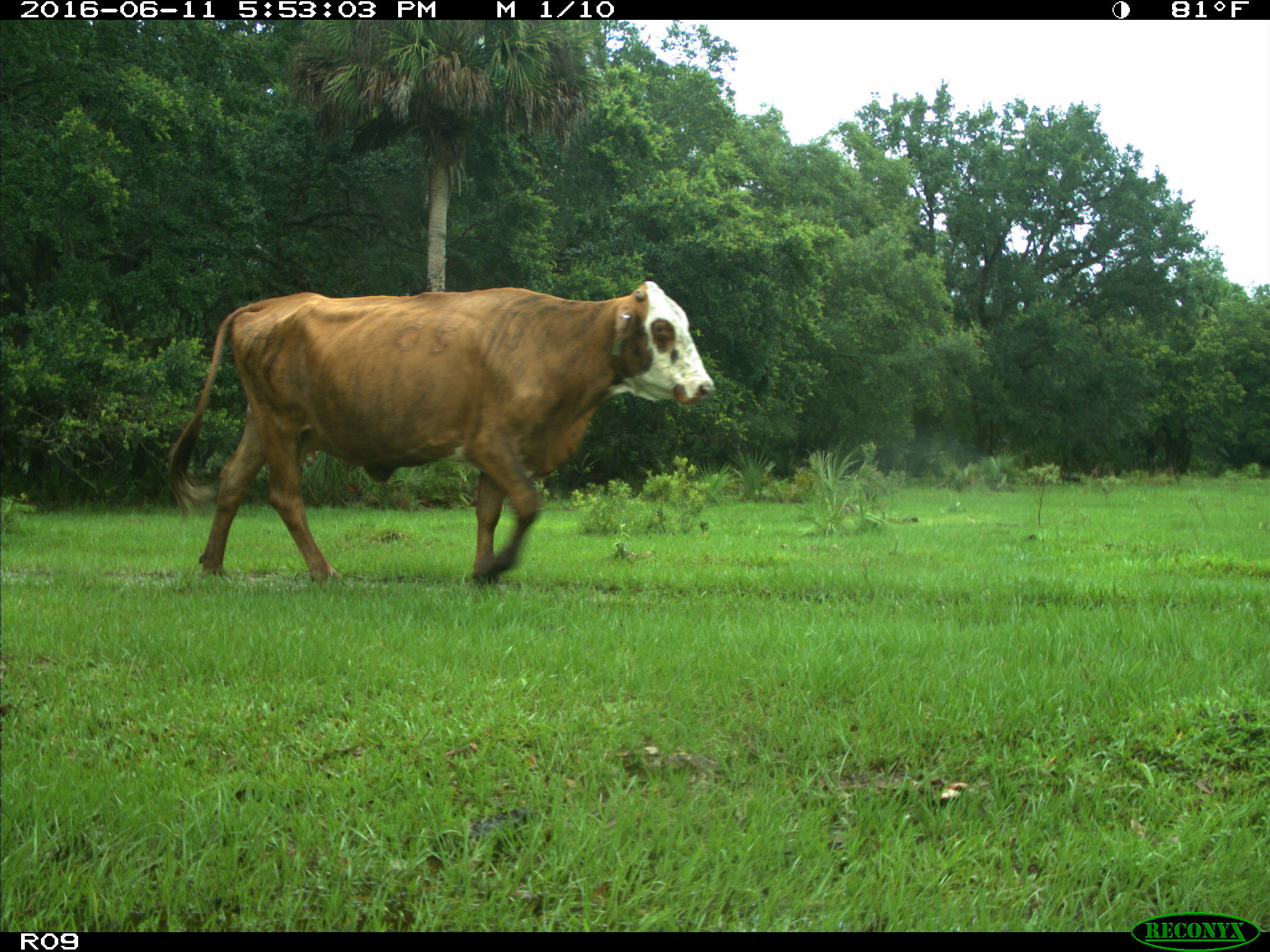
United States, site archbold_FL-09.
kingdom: Animalia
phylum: Chordata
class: Mammalia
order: Artiodactyla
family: Bovidae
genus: Bos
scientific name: Bos taurus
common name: domestic cow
Bos taurus (domestic cow).